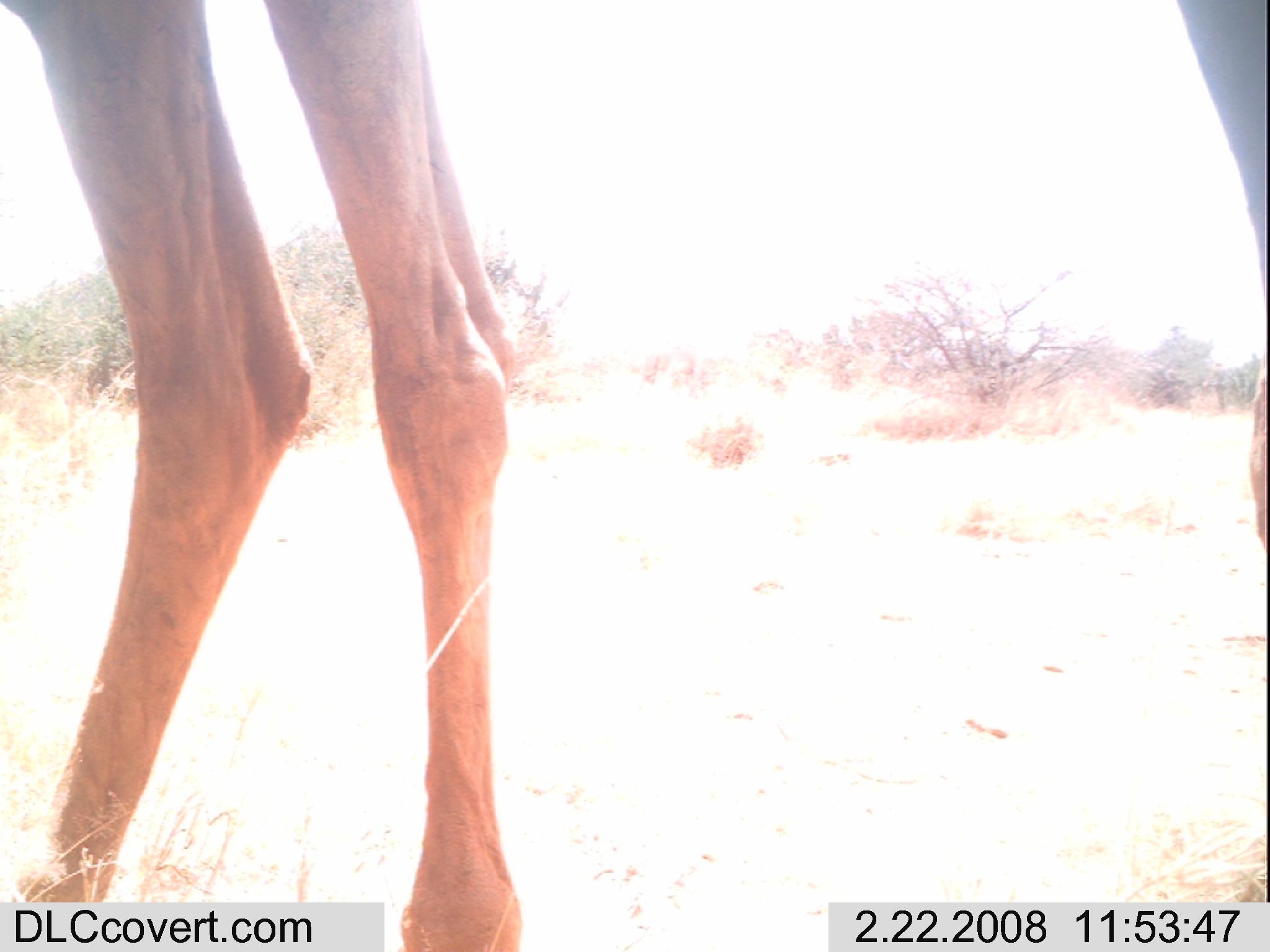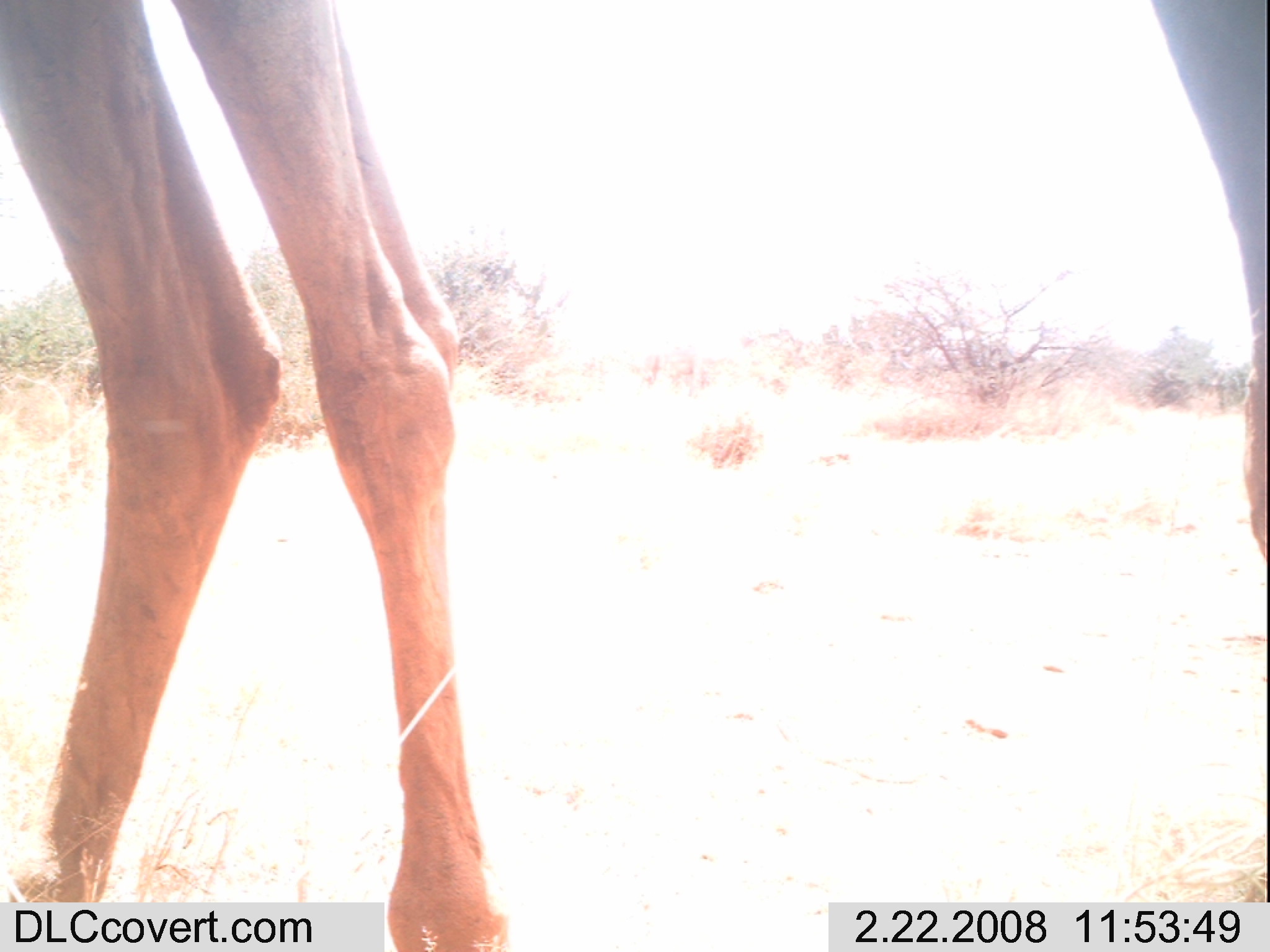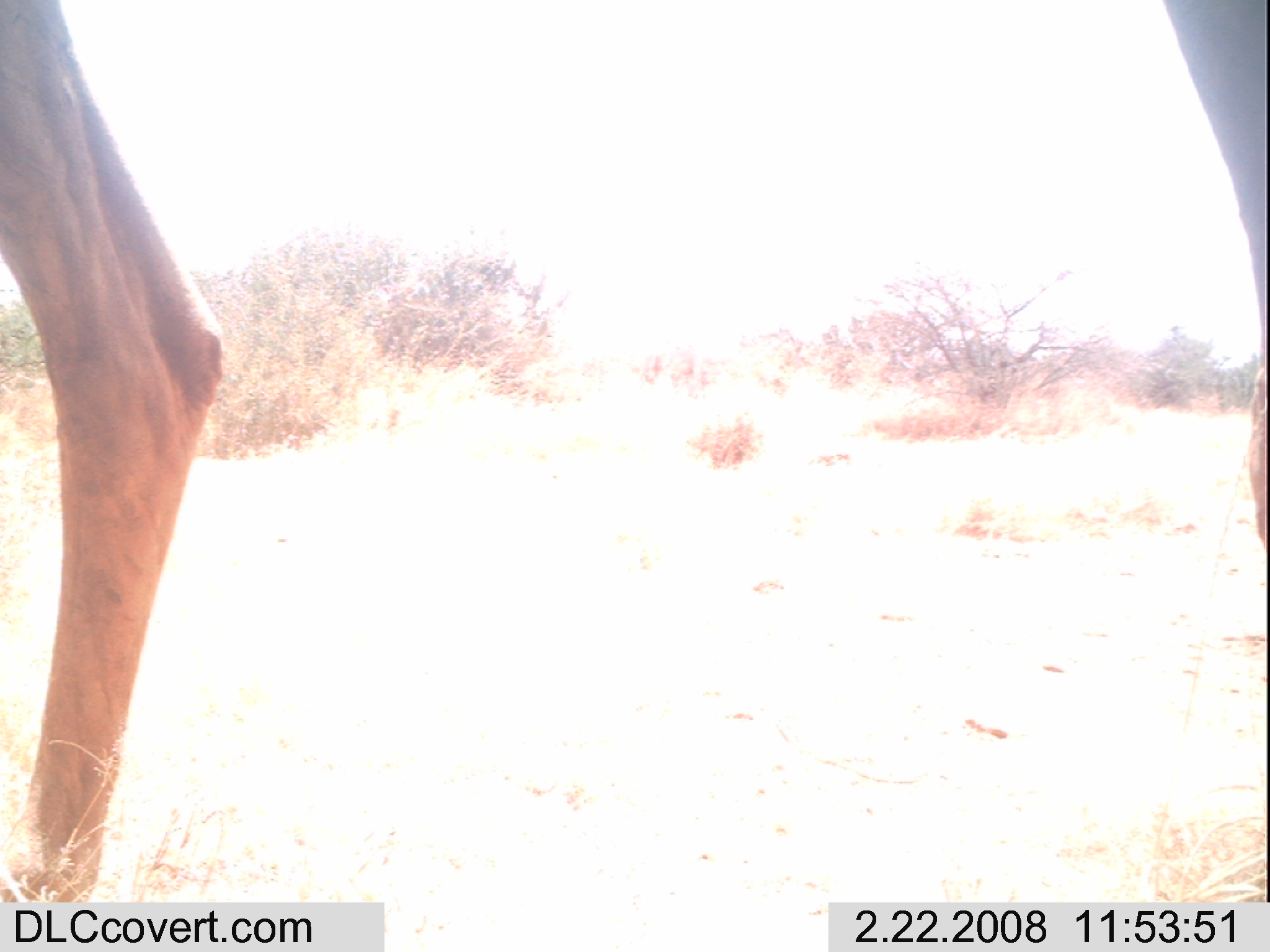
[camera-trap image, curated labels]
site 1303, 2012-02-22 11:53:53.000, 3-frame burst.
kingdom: Animalia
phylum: Chordata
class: Mammalia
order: Artiodactyla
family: Camelidae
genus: Camelus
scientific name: Camelus dromedarius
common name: dromedary camel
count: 2